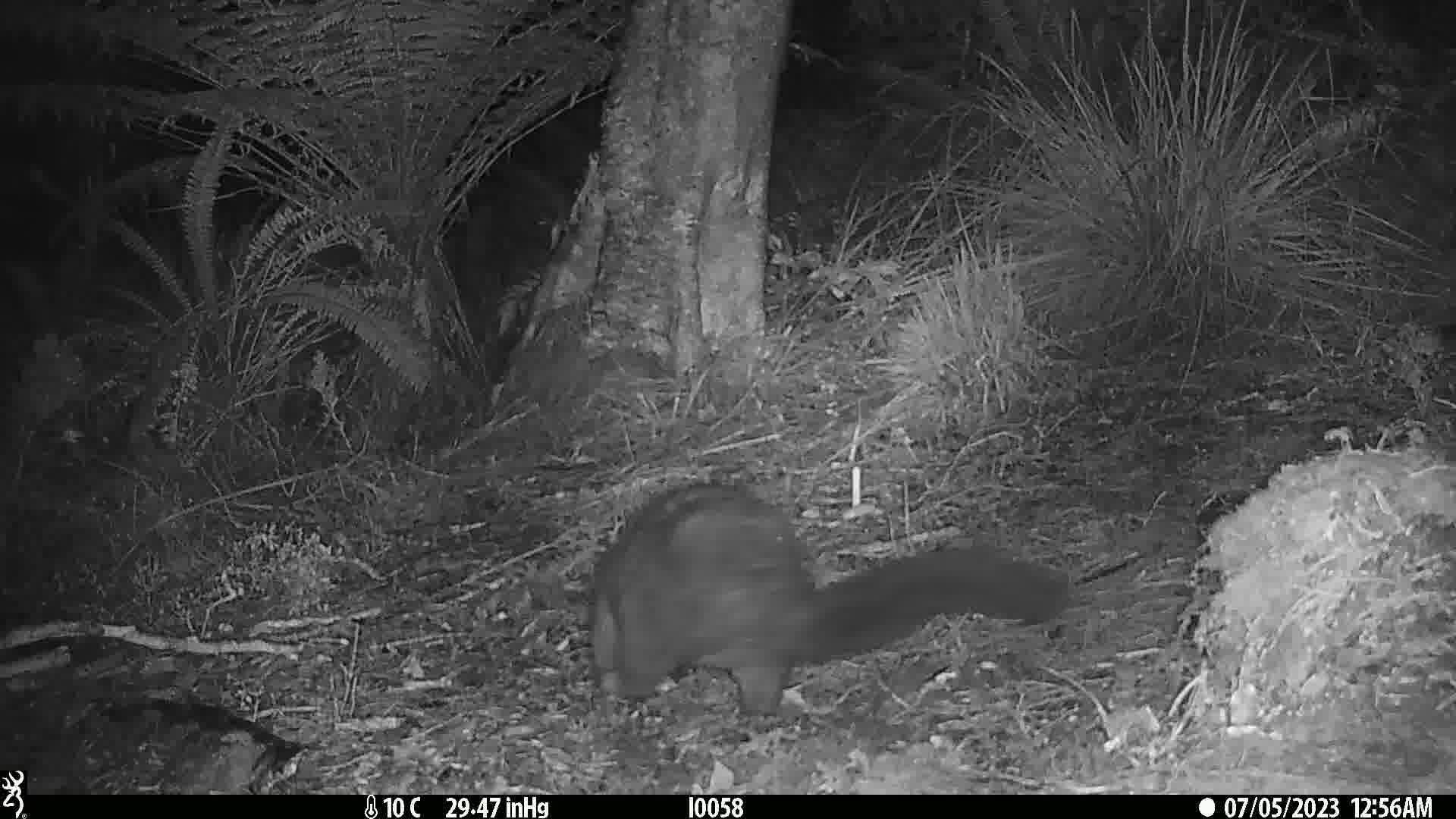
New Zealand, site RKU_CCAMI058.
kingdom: Animalia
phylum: Chordata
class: Mammalia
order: Diprotodontia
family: Phalangeridae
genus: Trichosurus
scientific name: Trichosurus vulpecula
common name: common brushtail possum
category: possum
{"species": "possum (common brushtail possum) (Trichosurus vulpecula)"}